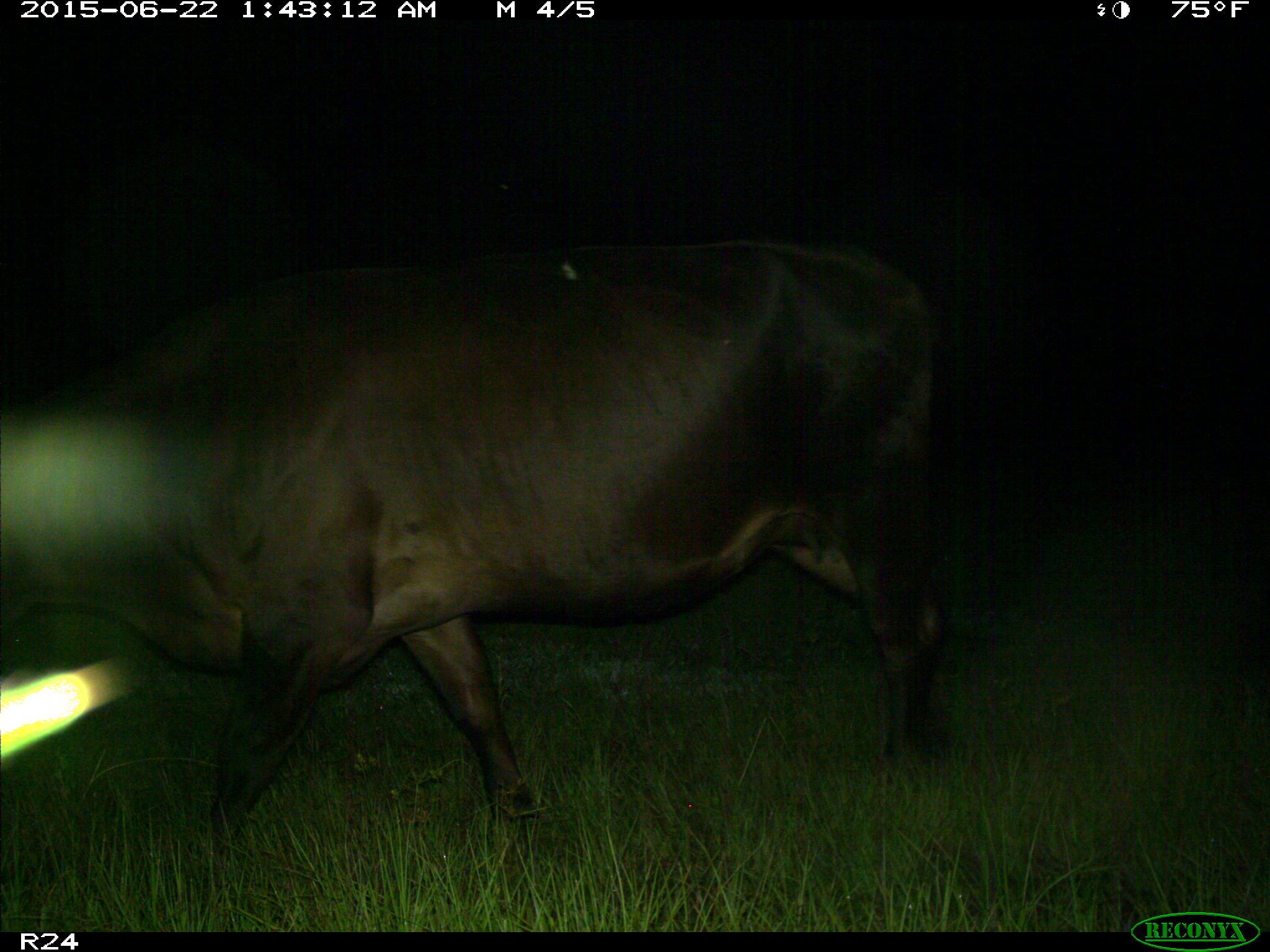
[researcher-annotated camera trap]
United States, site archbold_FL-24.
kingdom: Animalia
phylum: Chordata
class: Mammalia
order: Artiodactyla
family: Bovidae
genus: Bos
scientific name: Bos taurus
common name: domestic cow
Bos taurus (domestic cow).